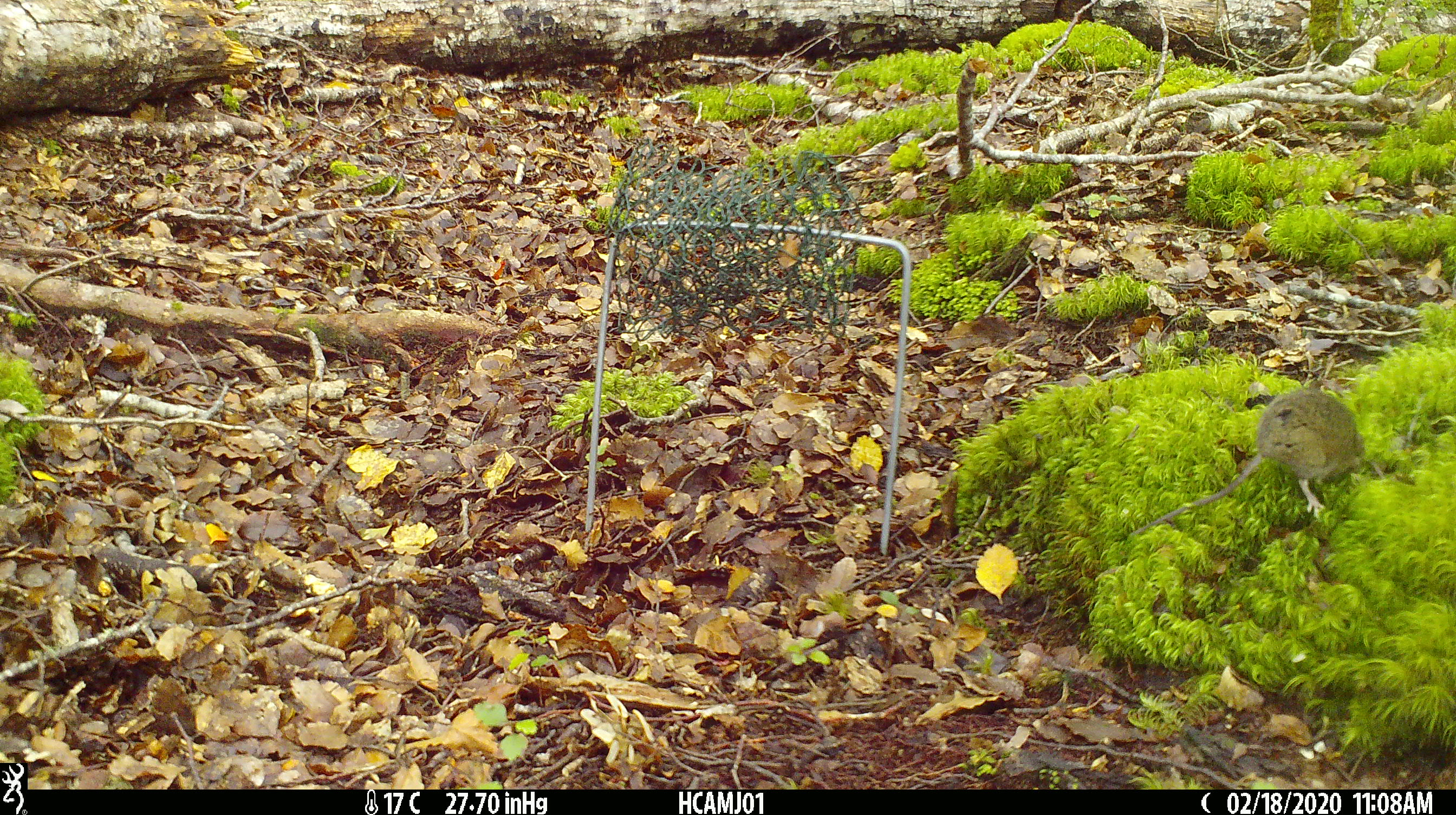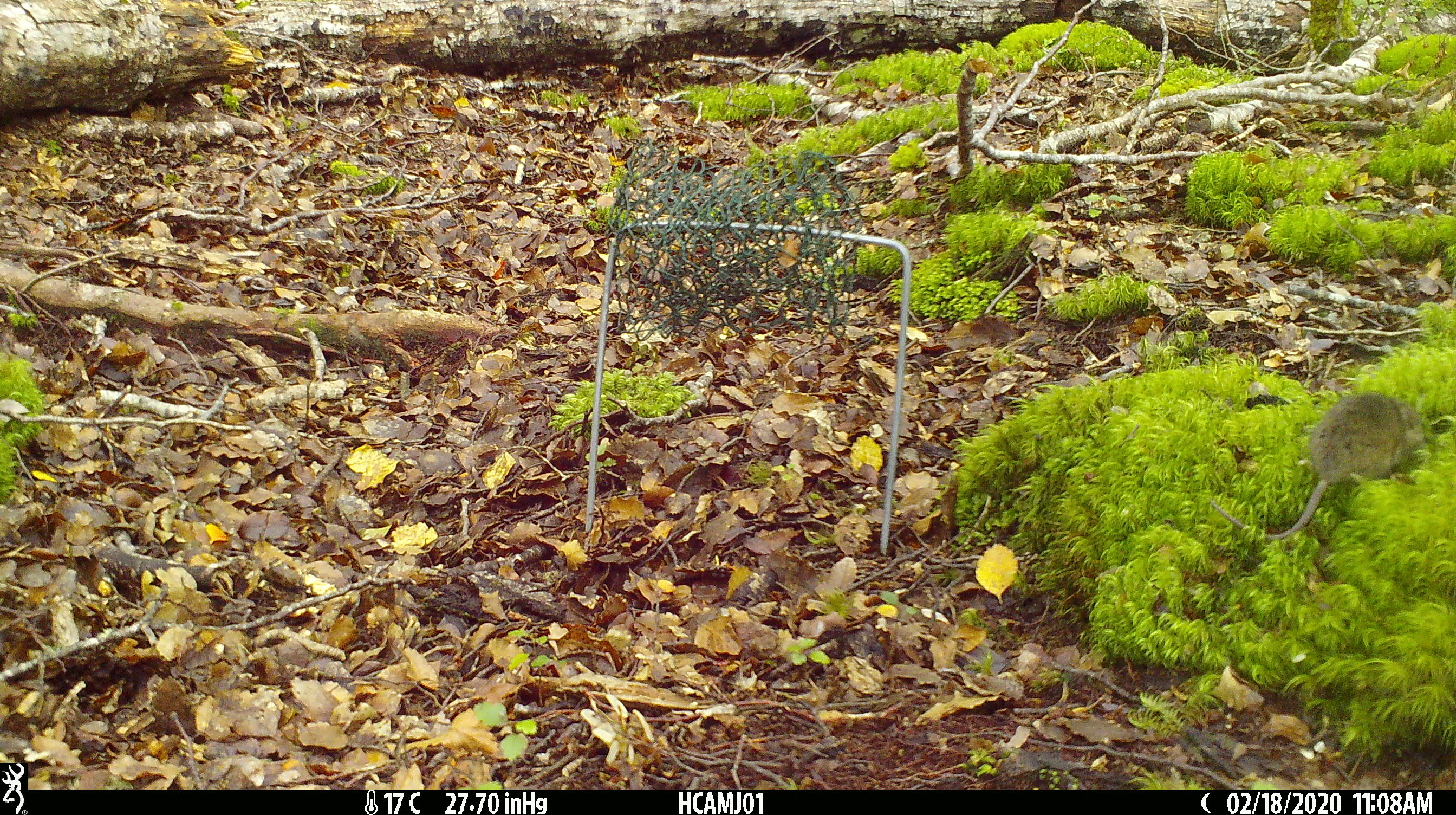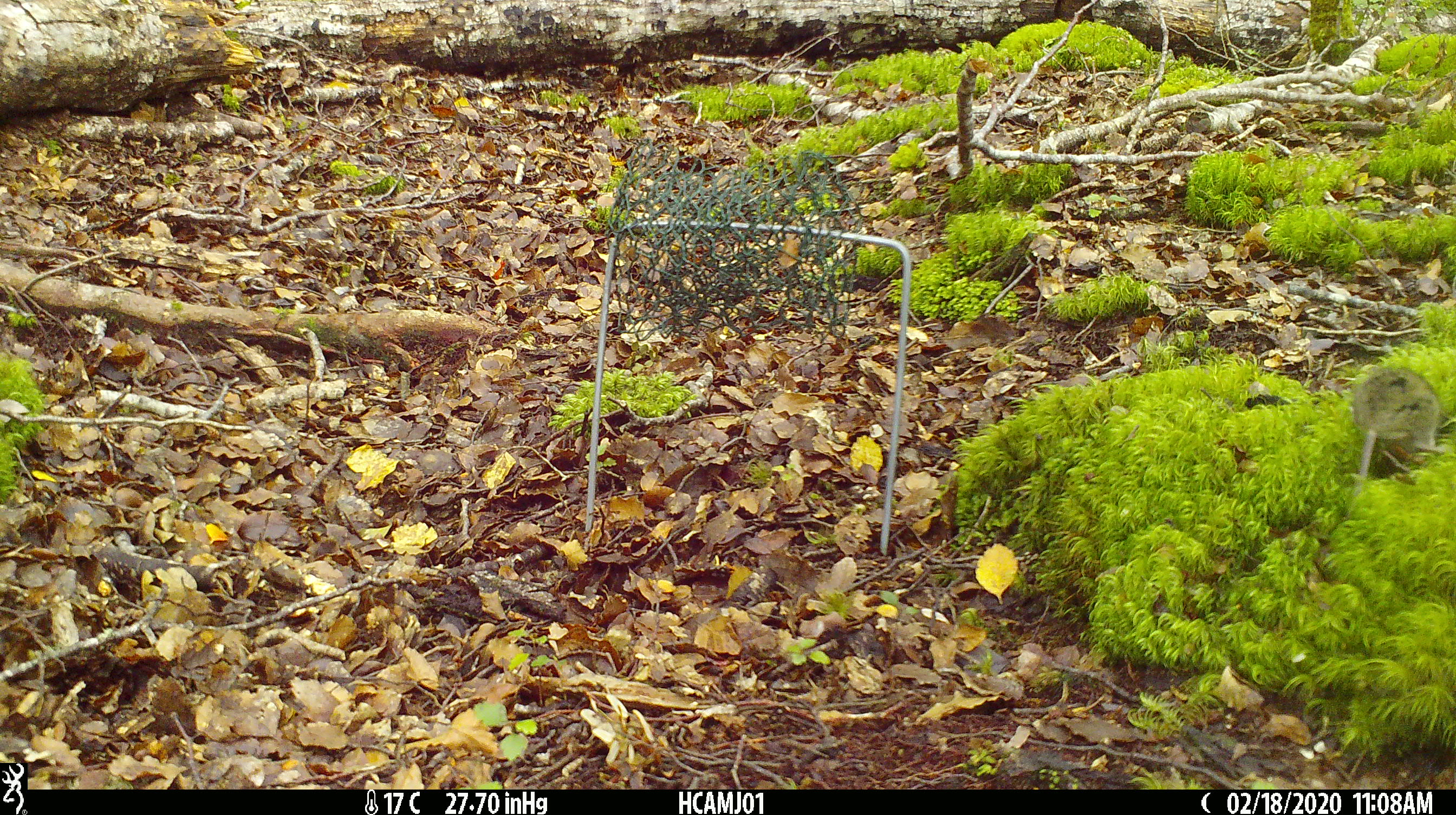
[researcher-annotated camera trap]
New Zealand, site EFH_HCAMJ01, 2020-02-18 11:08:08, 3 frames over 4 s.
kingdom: Animalia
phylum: Chordata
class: Mammalia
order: Rodentia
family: Muridae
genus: Mus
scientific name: Mus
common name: mouse